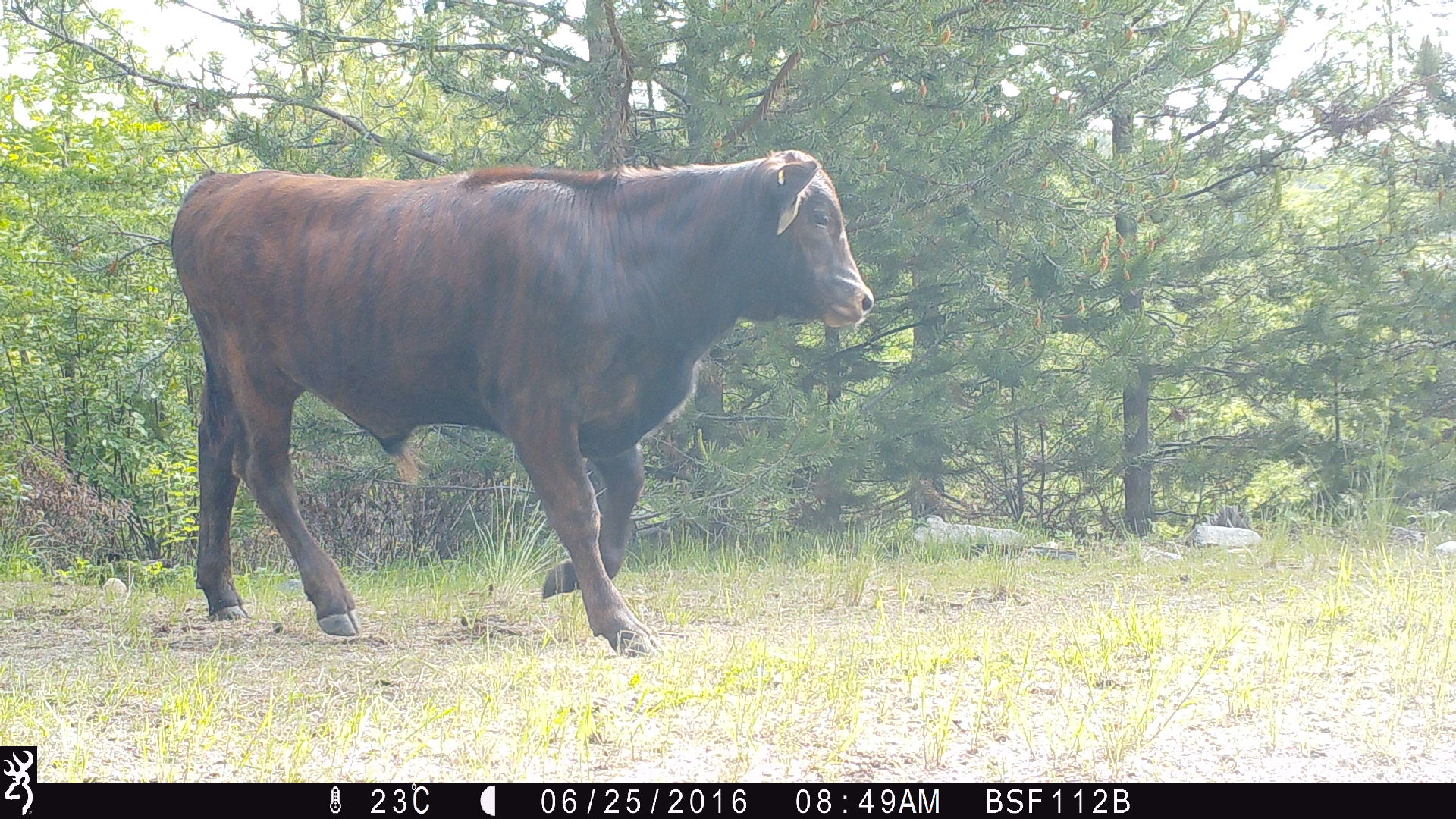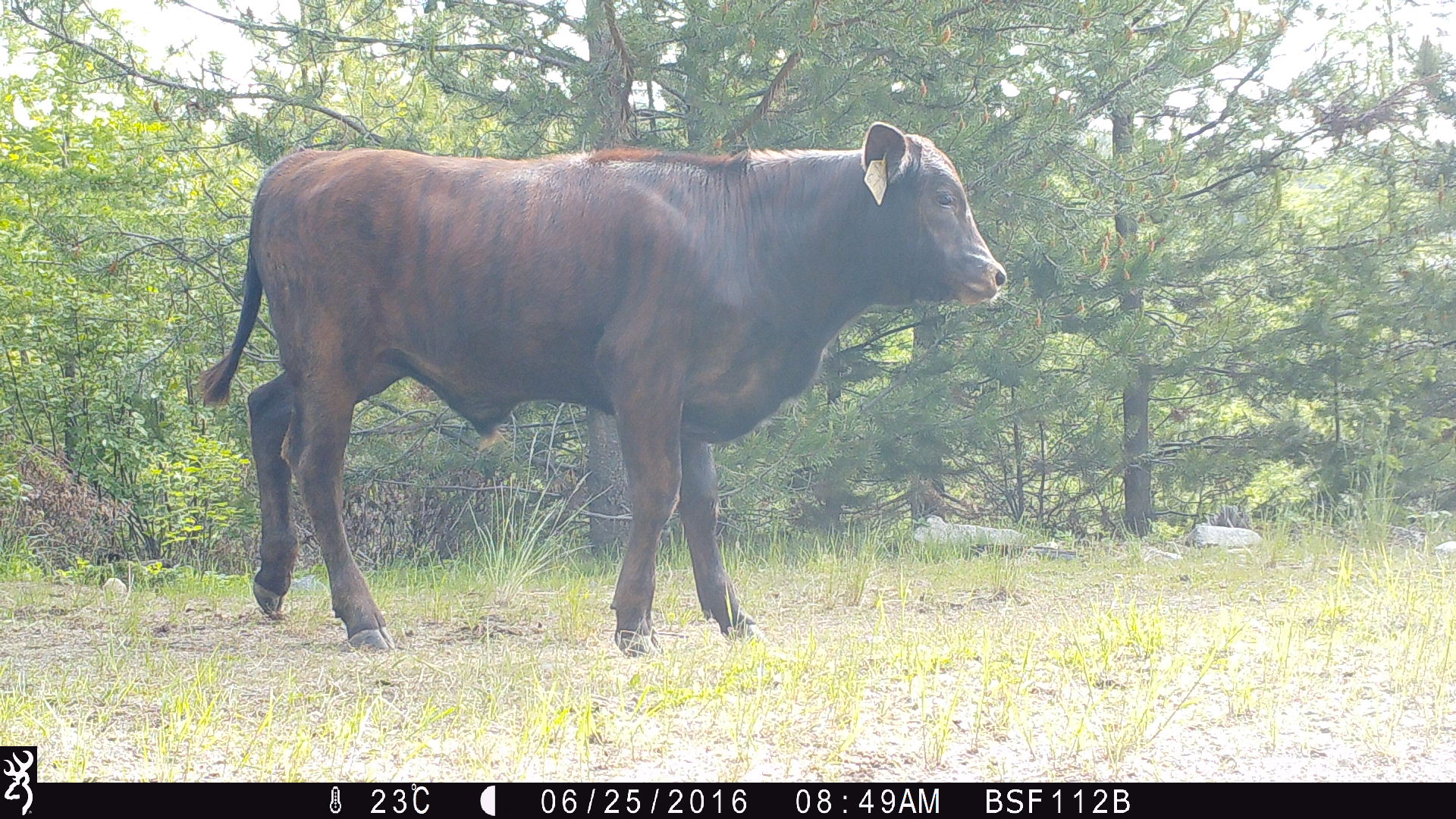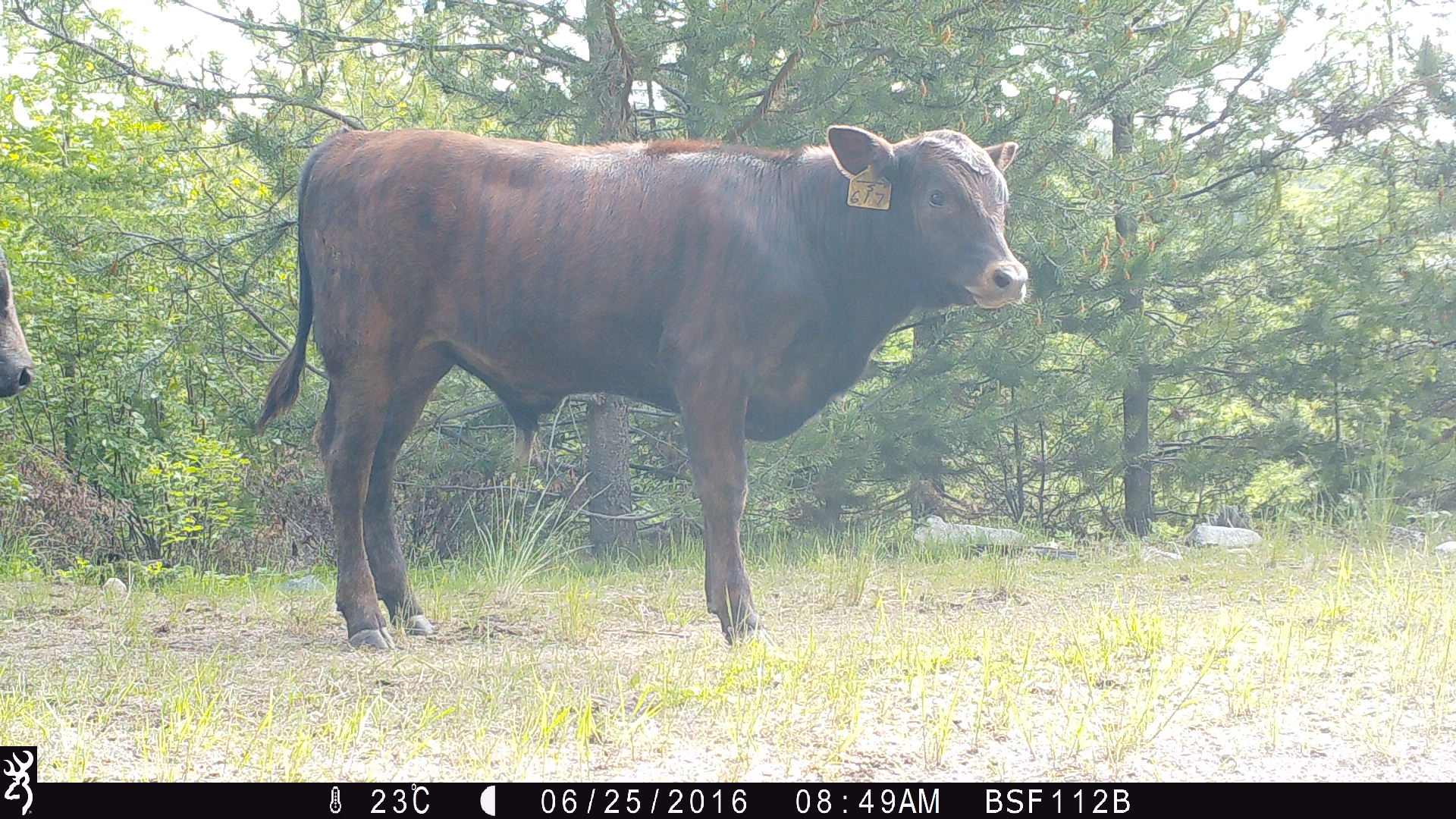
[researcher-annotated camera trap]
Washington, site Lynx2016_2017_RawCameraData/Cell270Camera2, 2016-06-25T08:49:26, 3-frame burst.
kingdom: Animalia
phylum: Chordata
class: Mammalia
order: Artiodactyla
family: Bovidae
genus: Bos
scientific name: Bos taurus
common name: domestic cattle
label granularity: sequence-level